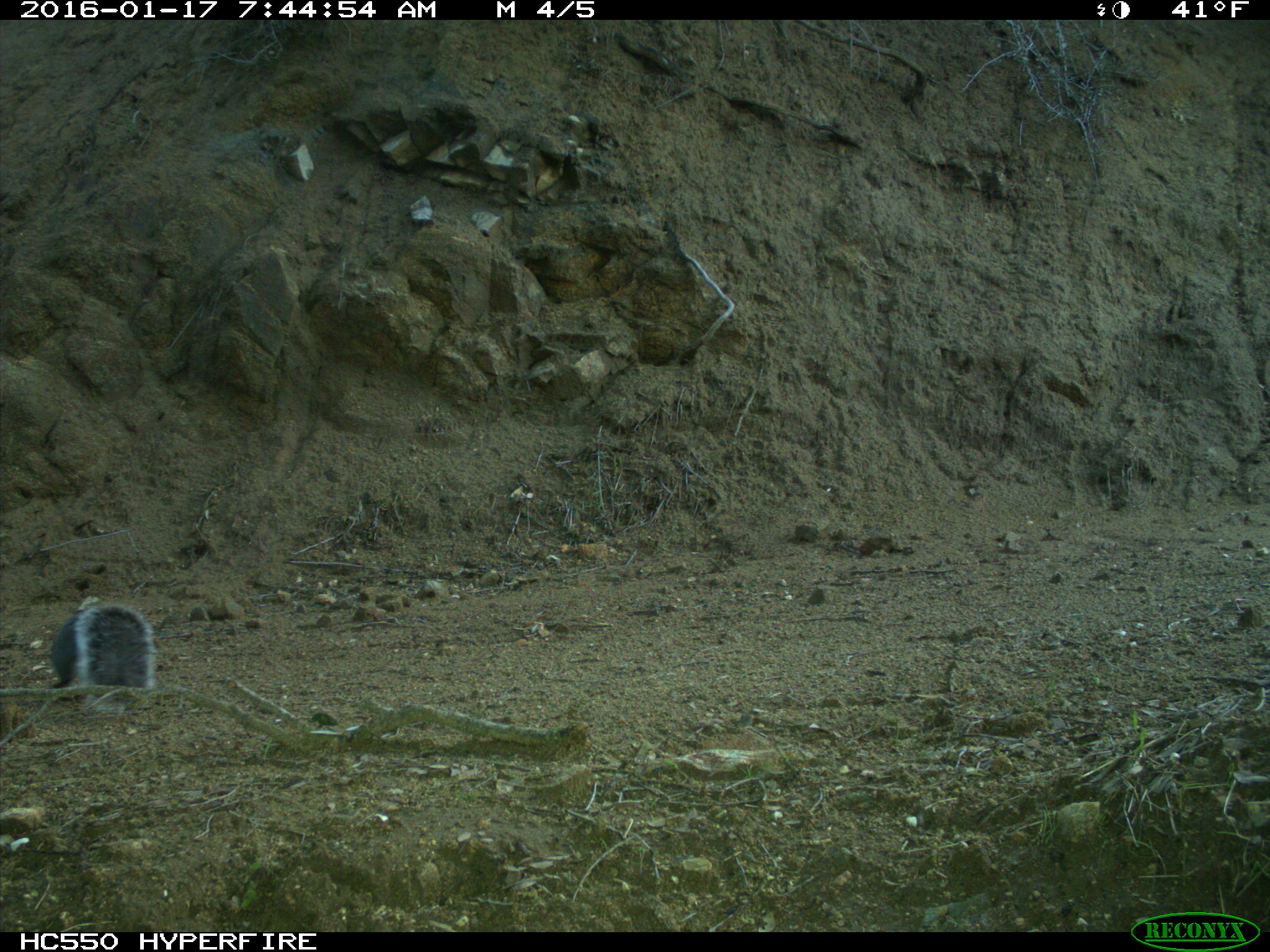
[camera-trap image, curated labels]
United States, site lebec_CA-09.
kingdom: Animalia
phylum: Chordata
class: Mammalia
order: Rodentia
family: Sciuridae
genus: Sciurus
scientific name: Sciurus carolinensis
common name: eastern gray squirrel